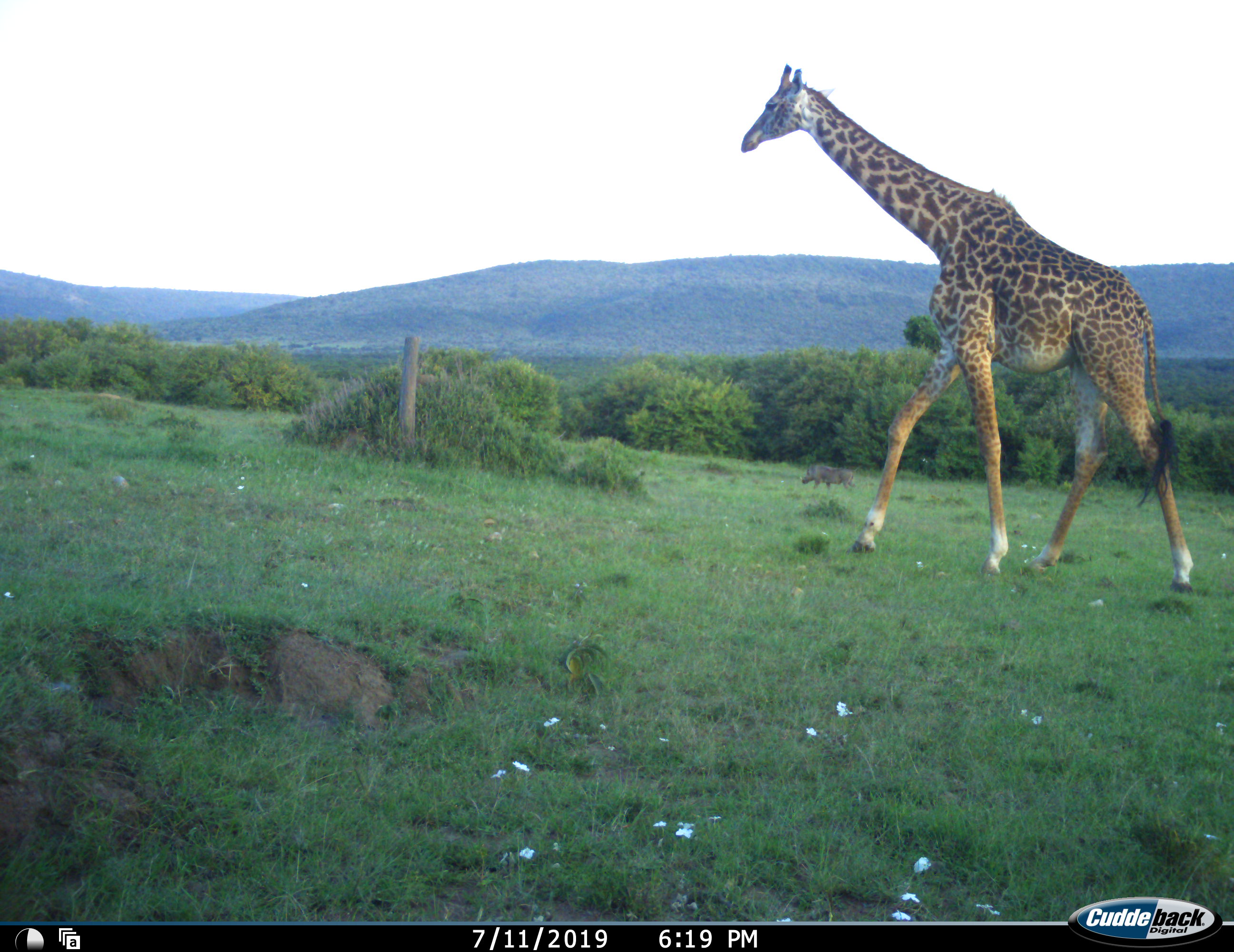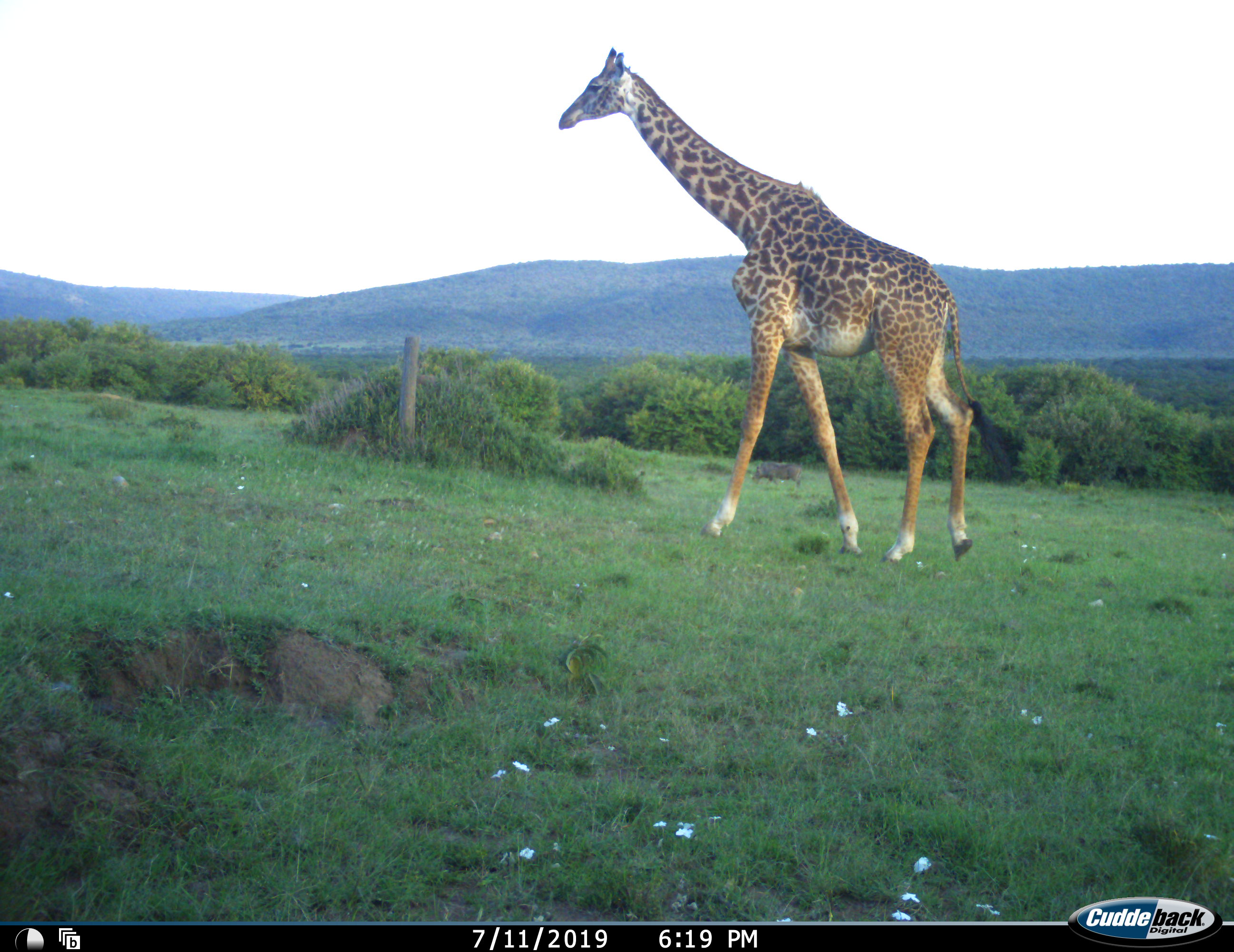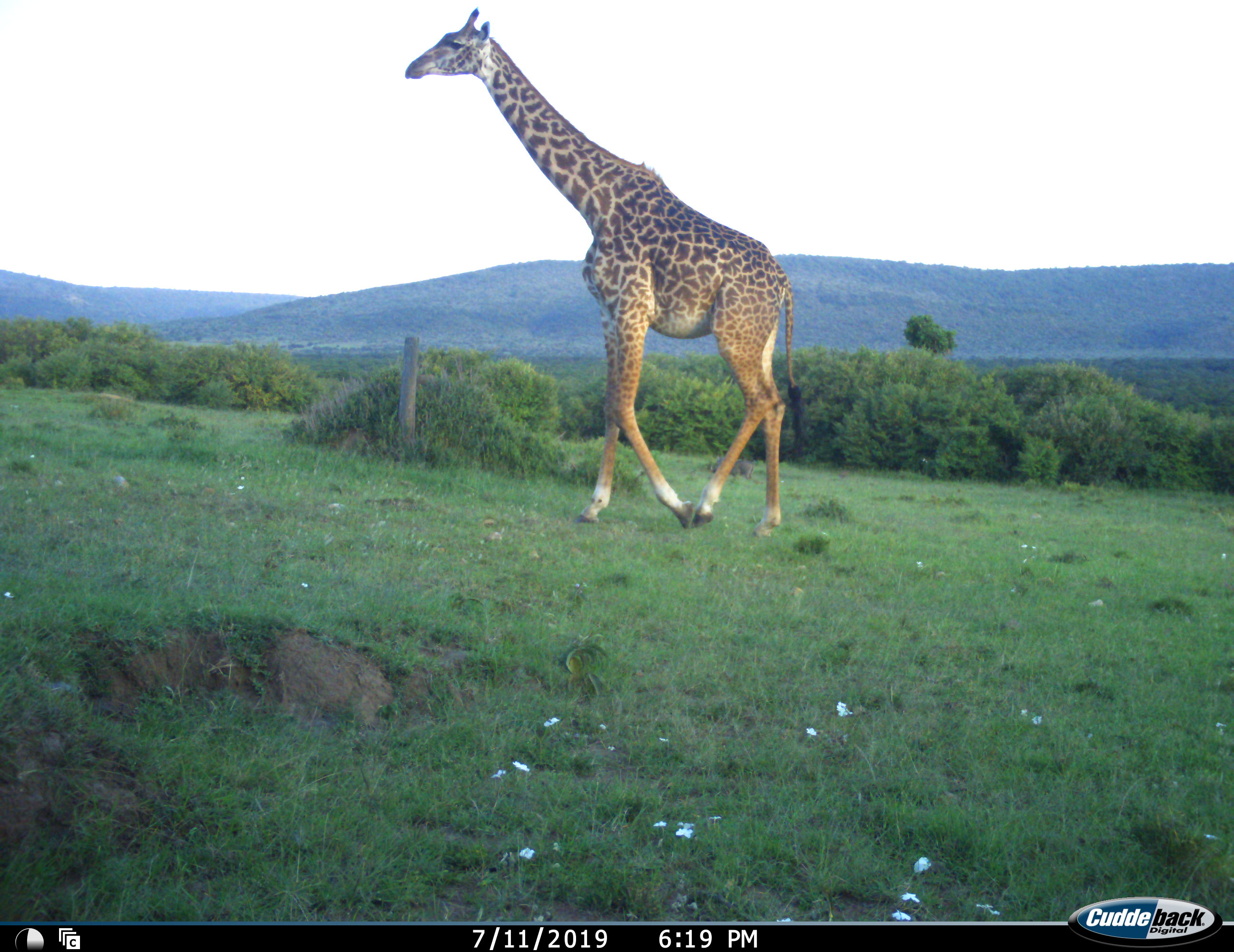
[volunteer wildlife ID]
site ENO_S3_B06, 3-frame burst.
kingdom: Animalia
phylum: Chordata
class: Mammalia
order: Artiodactyla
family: Giraffidae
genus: Giraffa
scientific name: Giraffa camelopardalis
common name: giraffe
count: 1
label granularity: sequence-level